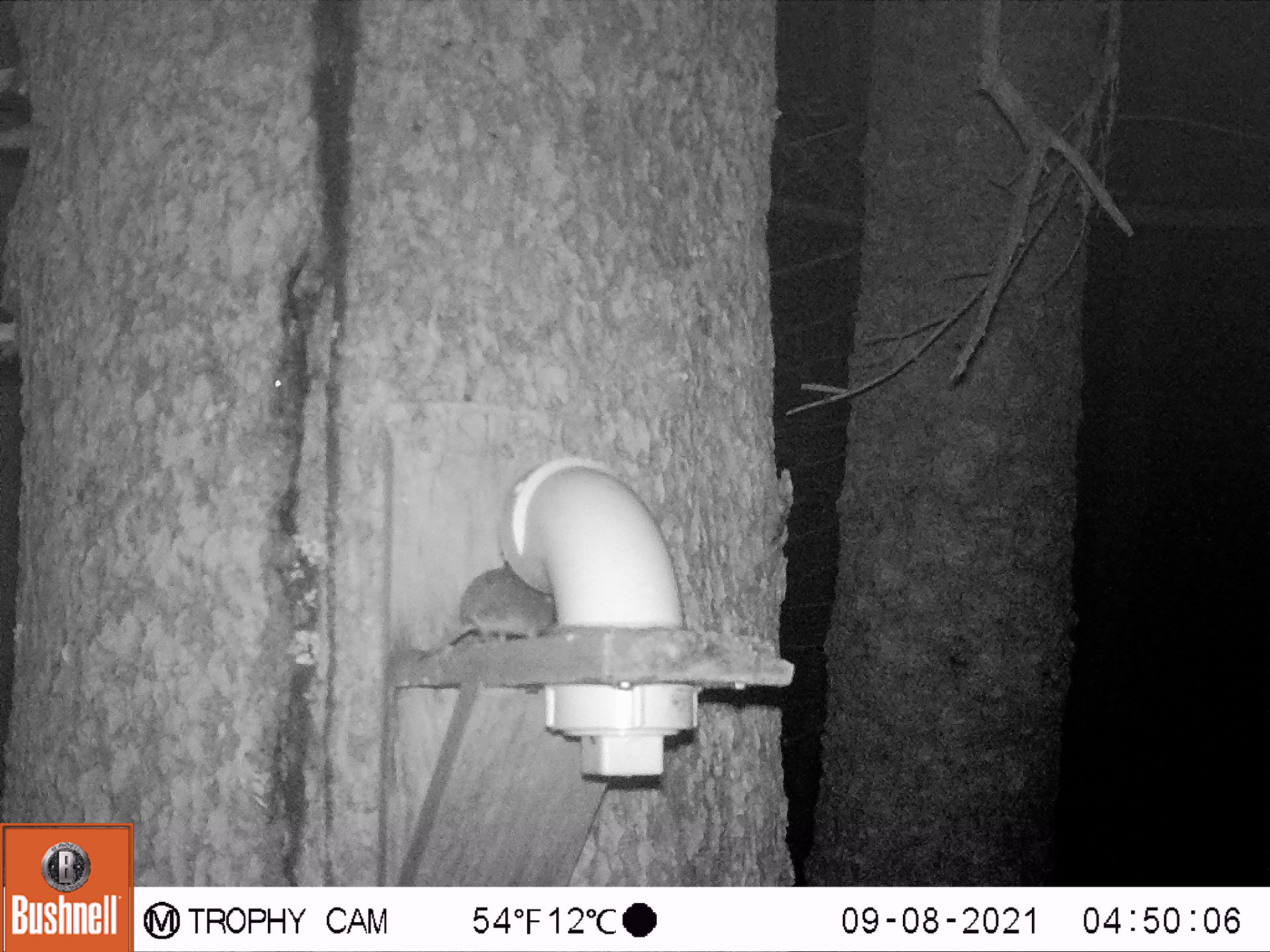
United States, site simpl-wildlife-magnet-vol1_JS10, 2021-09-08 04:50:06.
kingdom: Animalia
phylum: Chordata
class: Mammalia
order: Rodentia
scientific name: Rodentia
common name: mouse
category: mouse sp.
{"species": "mouse sp. (mouse) (Rodentia)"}